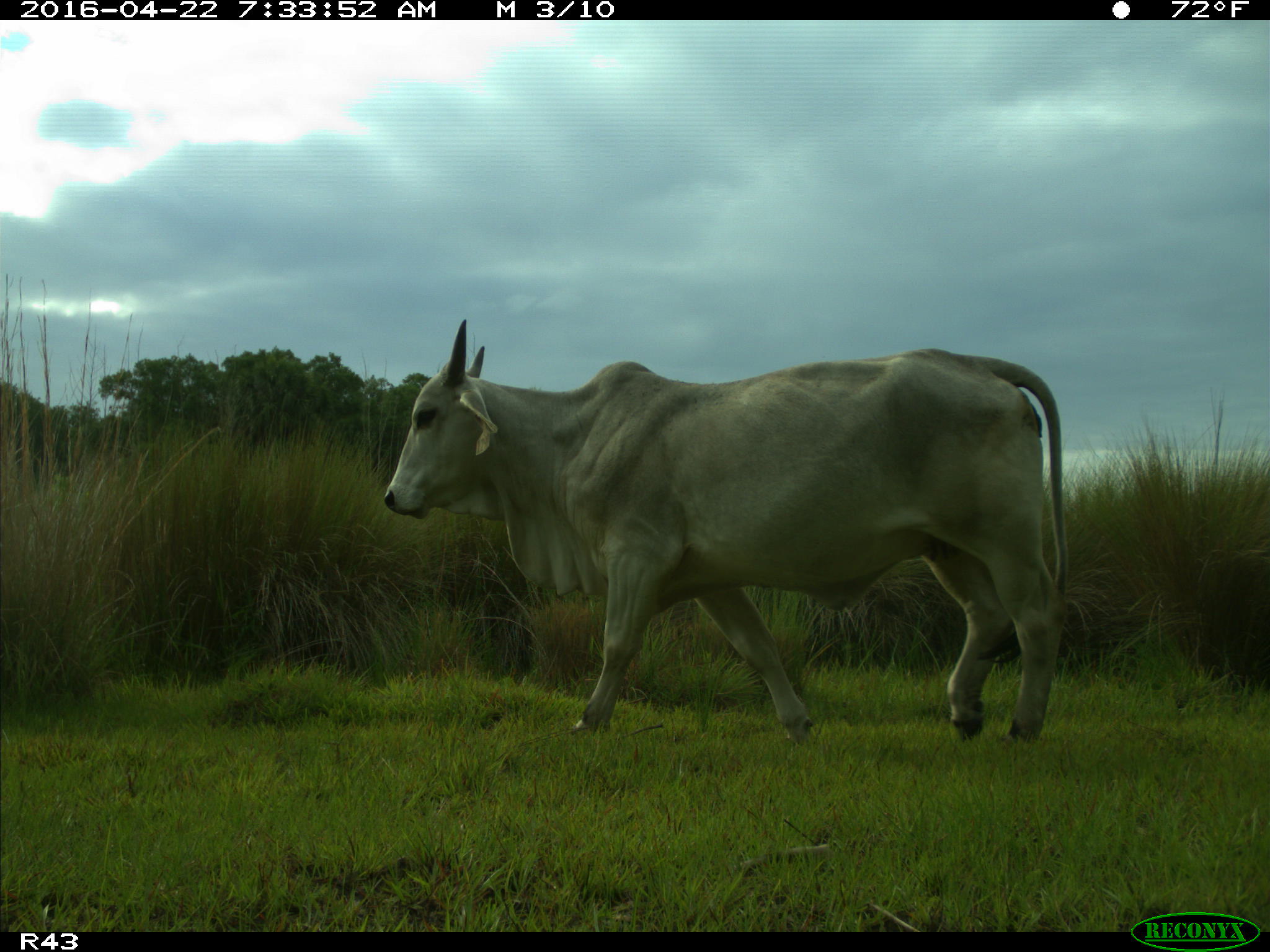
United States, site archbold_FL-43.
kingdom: Animalia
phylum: Chordata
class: Mammalia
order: Artiodactyla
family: Bovidae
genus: Bos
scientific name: Bos taurus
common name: domestic cow